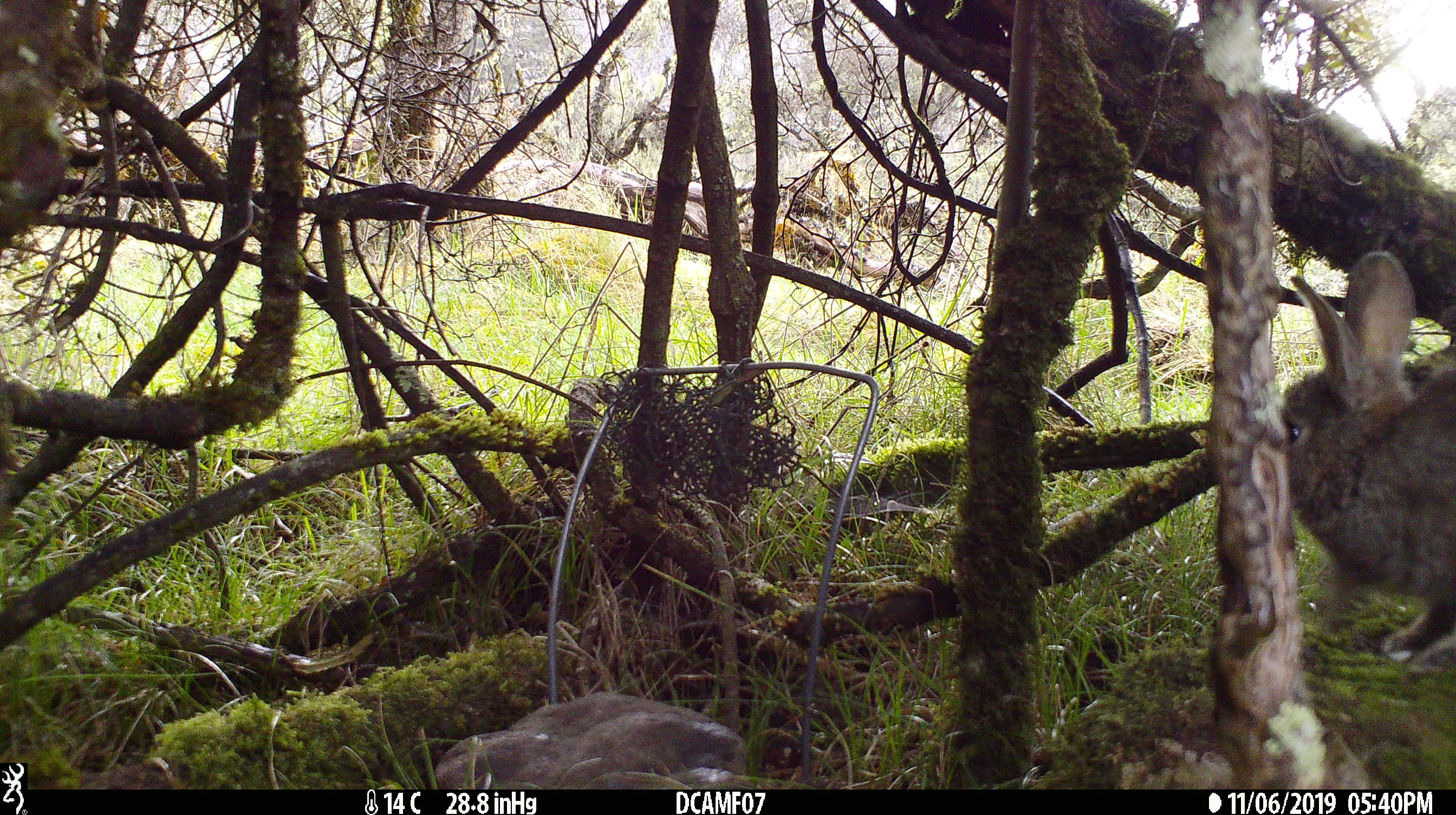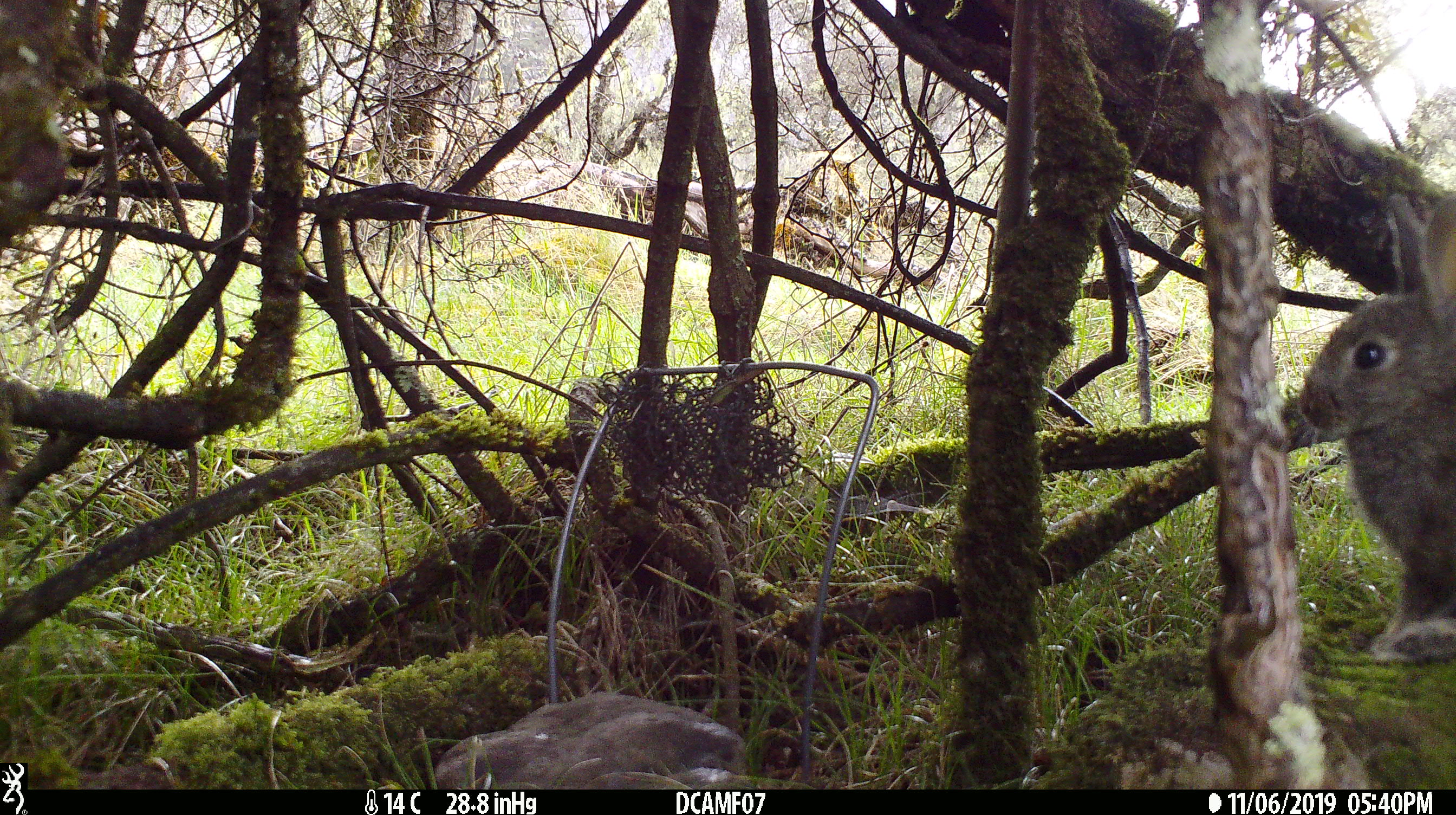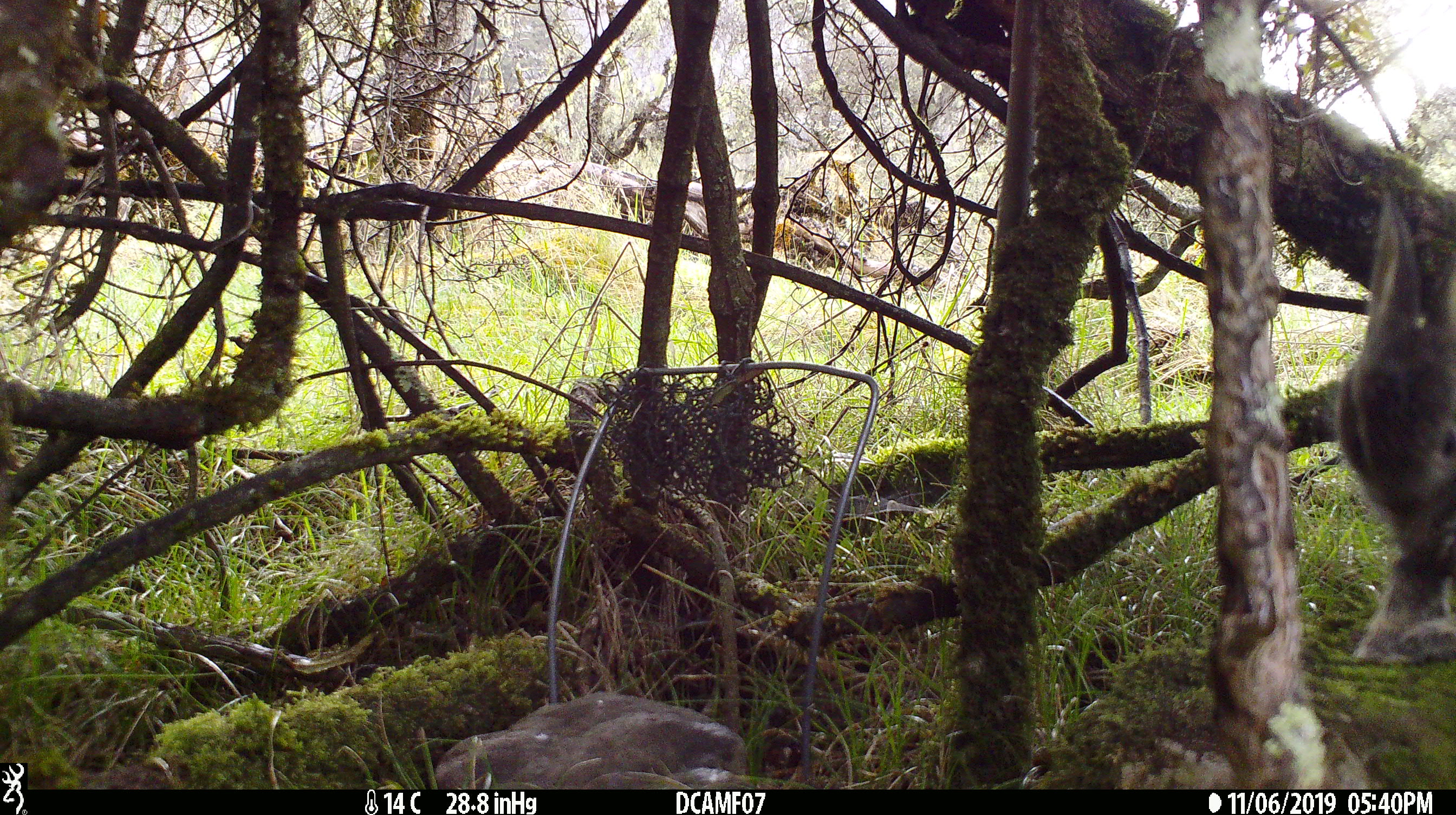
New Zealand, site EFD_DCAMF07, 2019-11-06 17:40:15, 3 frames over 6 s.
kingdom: Animalia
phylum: Chordata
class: Mammalia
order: Lagomorpha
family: Leporidae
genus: Oryctolagus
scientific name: Oryctolagus cuniculus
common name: european rabbit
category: rabbit